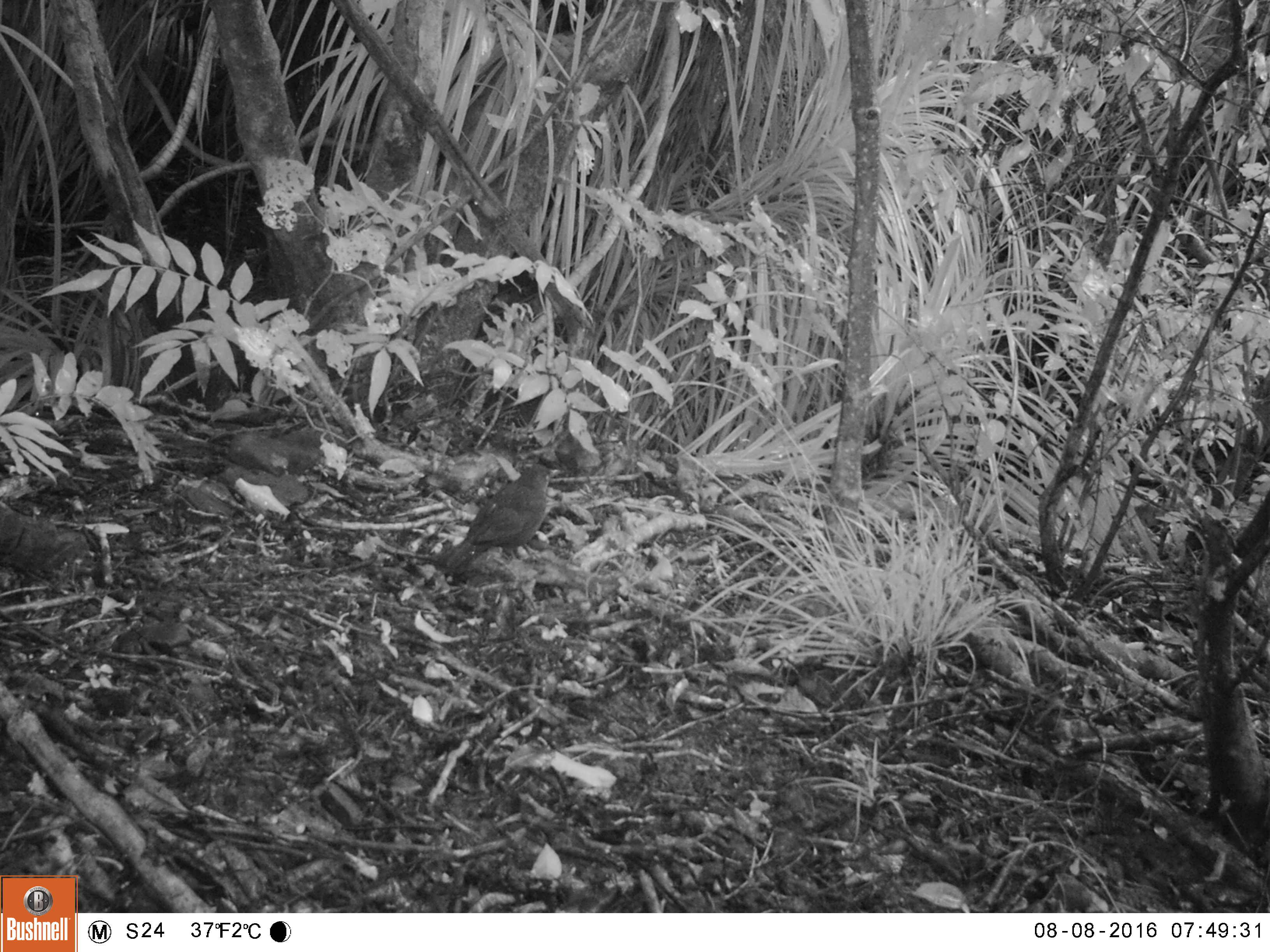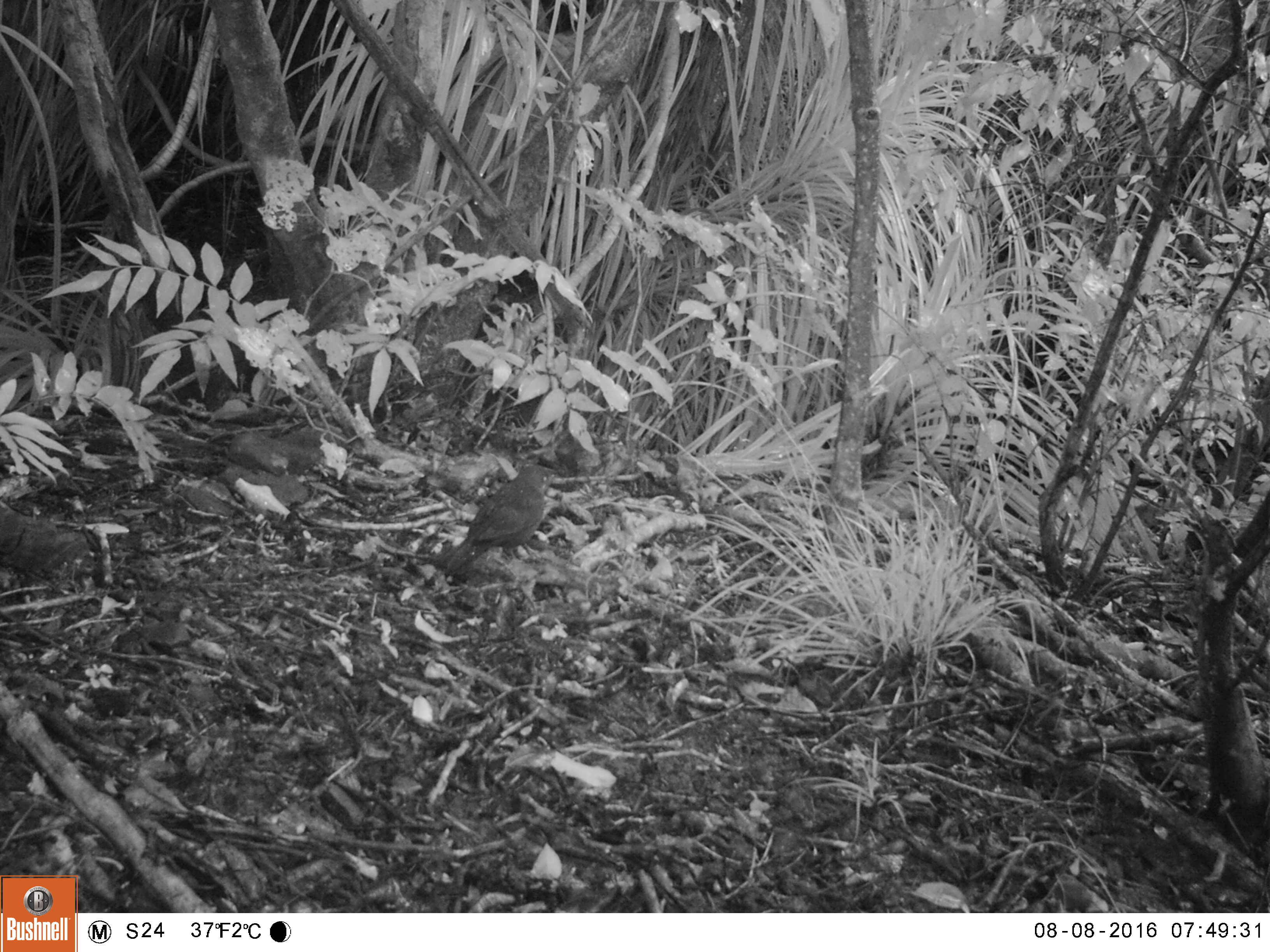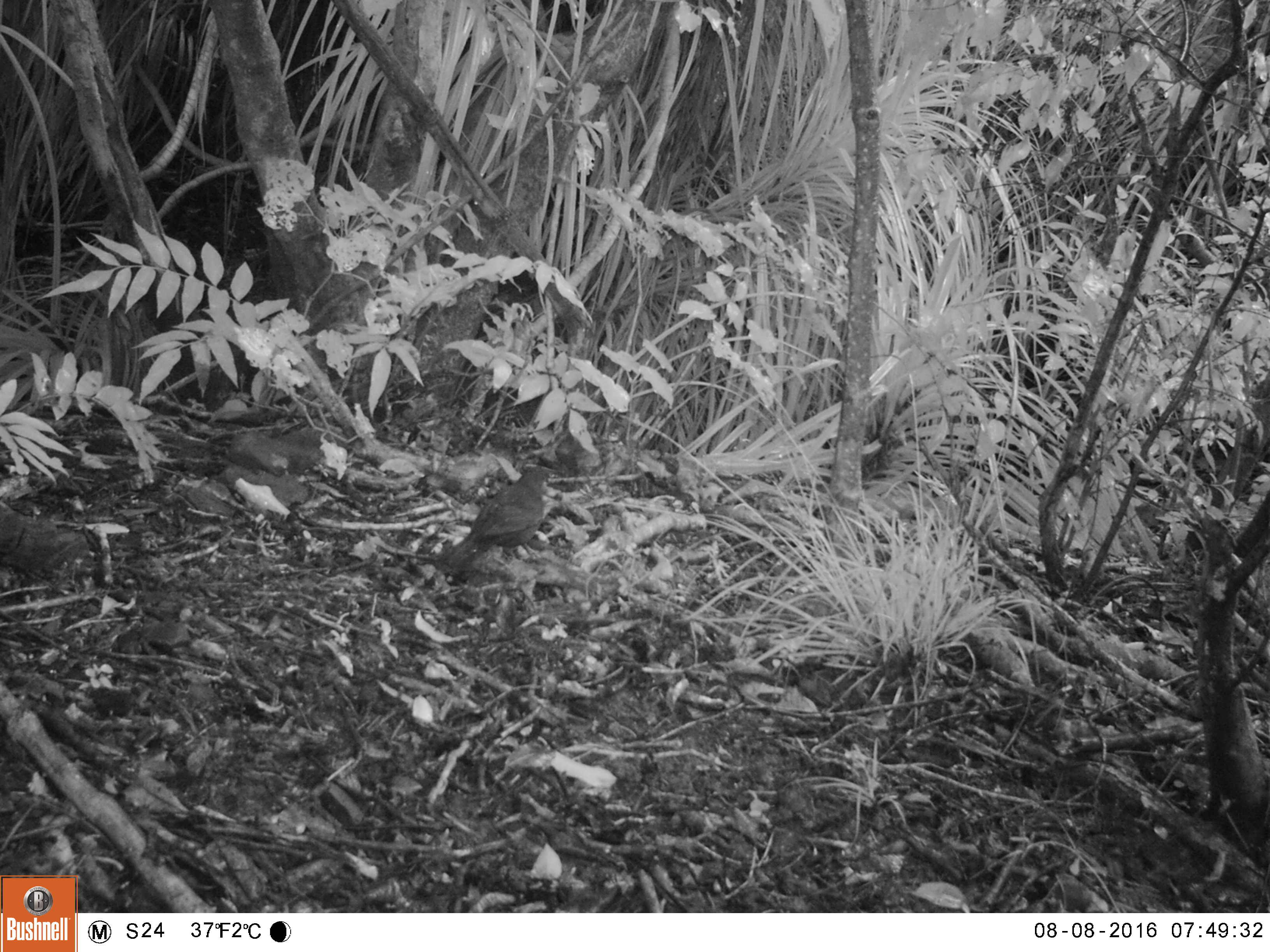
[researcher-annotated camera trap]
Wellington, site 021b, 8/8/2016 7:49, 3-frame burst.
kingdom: Animalia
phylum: Chordata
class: Aves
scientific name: Aves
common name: bird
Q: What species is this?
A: Bird (Aves).